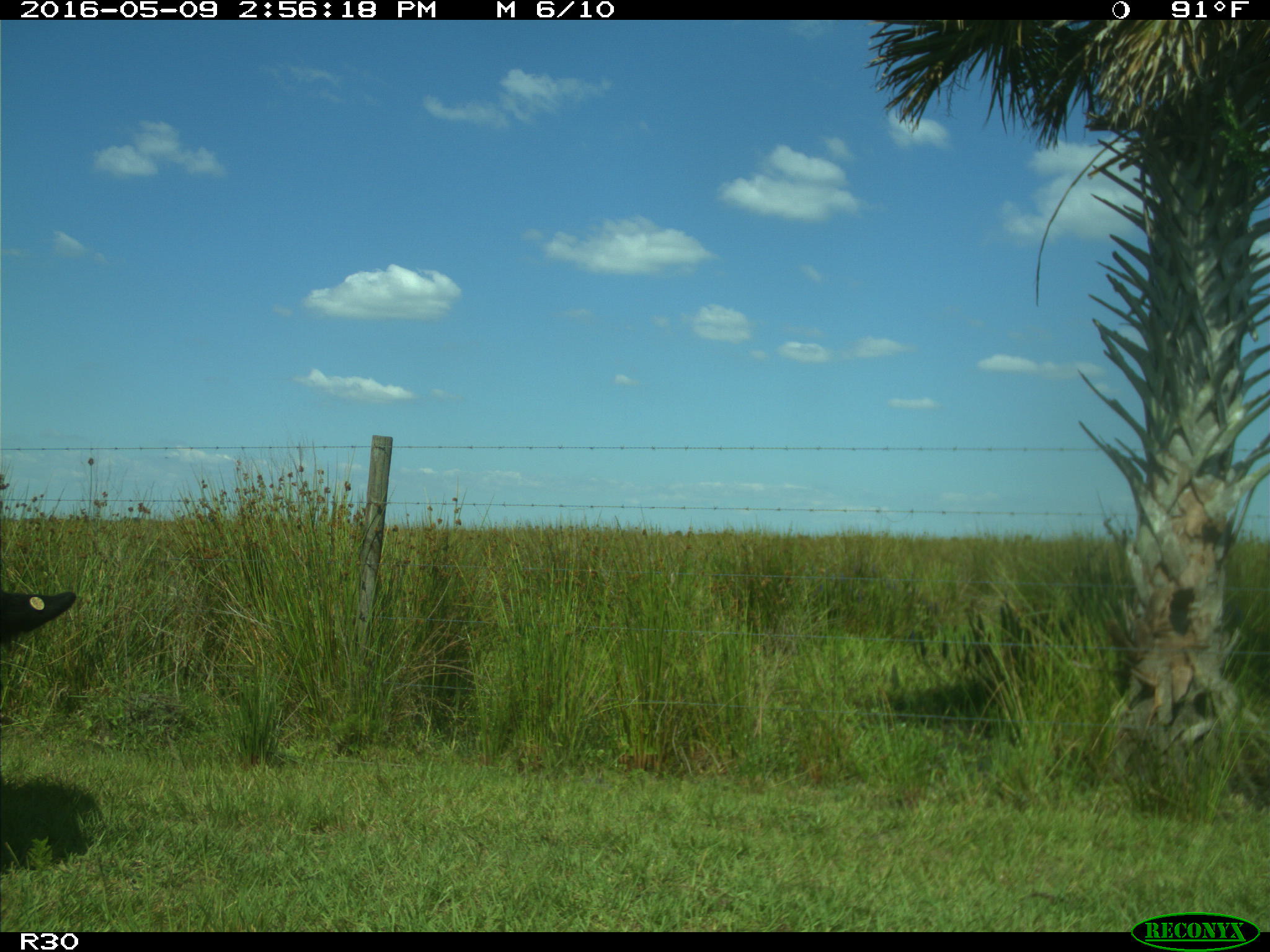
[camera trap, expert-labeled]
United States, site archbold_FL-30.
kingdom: Animalia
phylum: Chordata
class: Mammalia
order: Artiodactyla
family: Bovidae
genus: Bos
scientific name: Bos taurus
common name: domestic cow